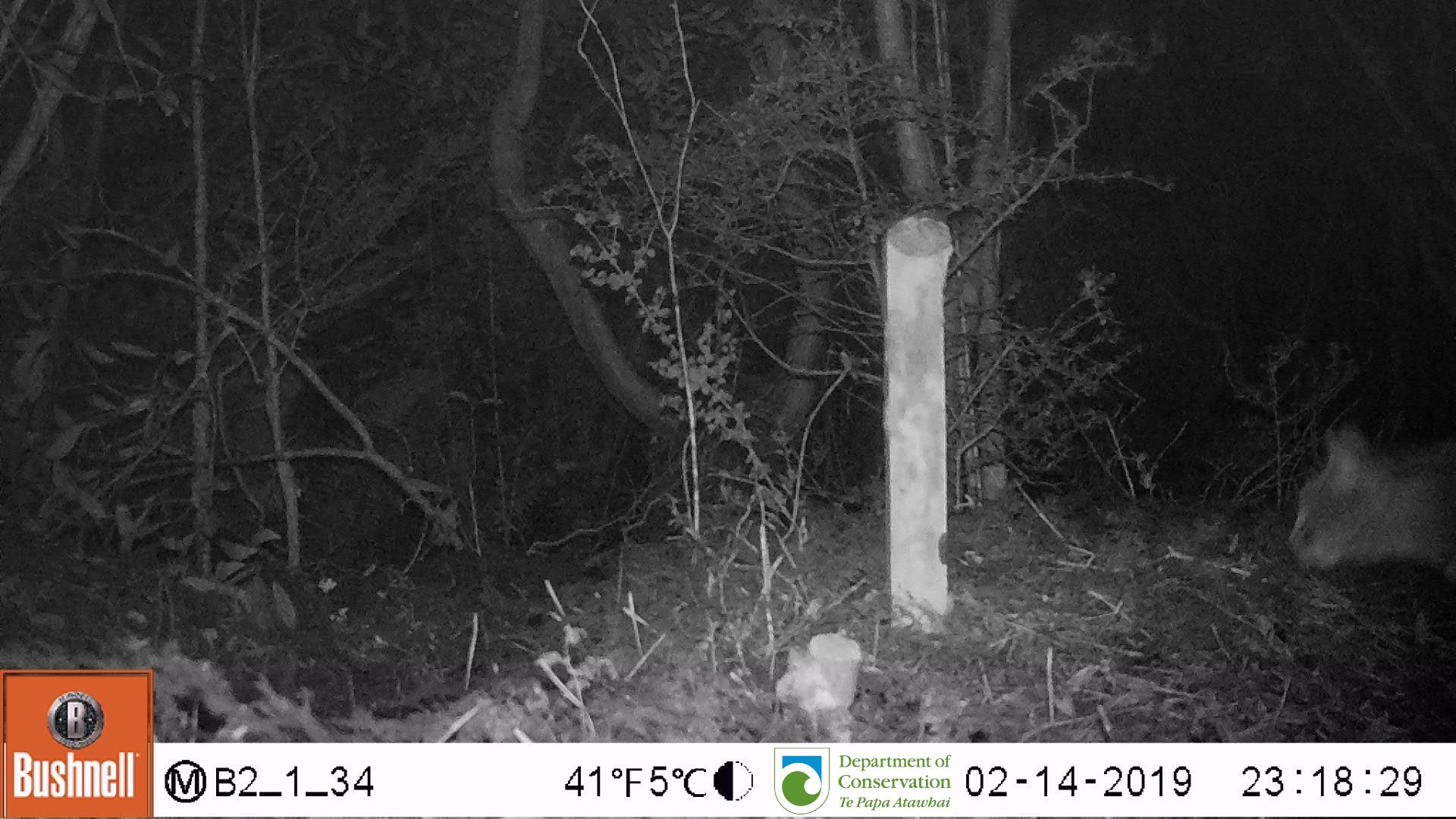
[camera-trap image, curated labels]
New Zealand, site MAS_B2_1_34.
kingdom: Animalia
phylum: Chordata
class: Mammalia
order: Carnivora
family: Felidae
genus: Felis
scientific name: Felis catus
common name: domestic cat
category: cat